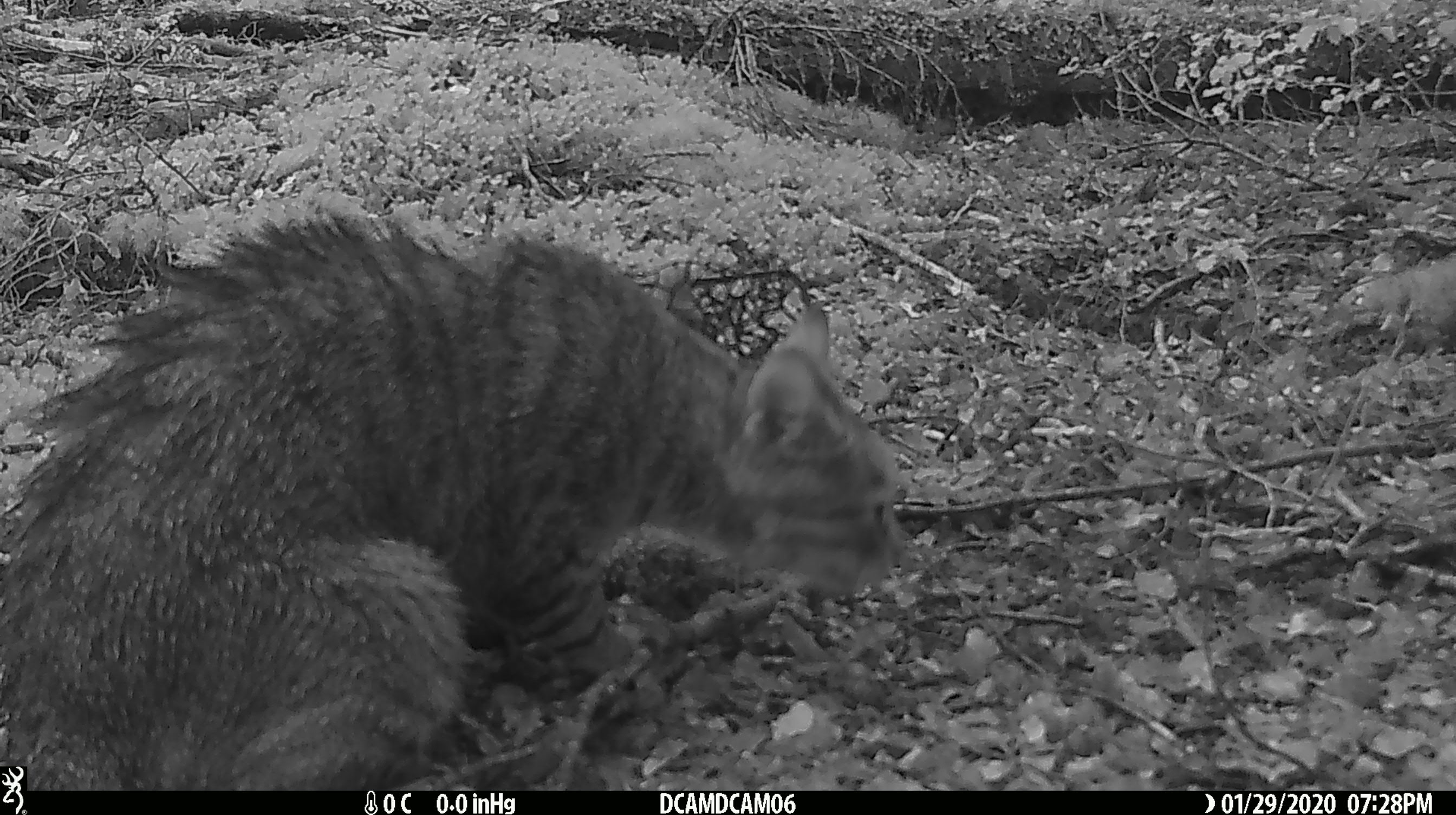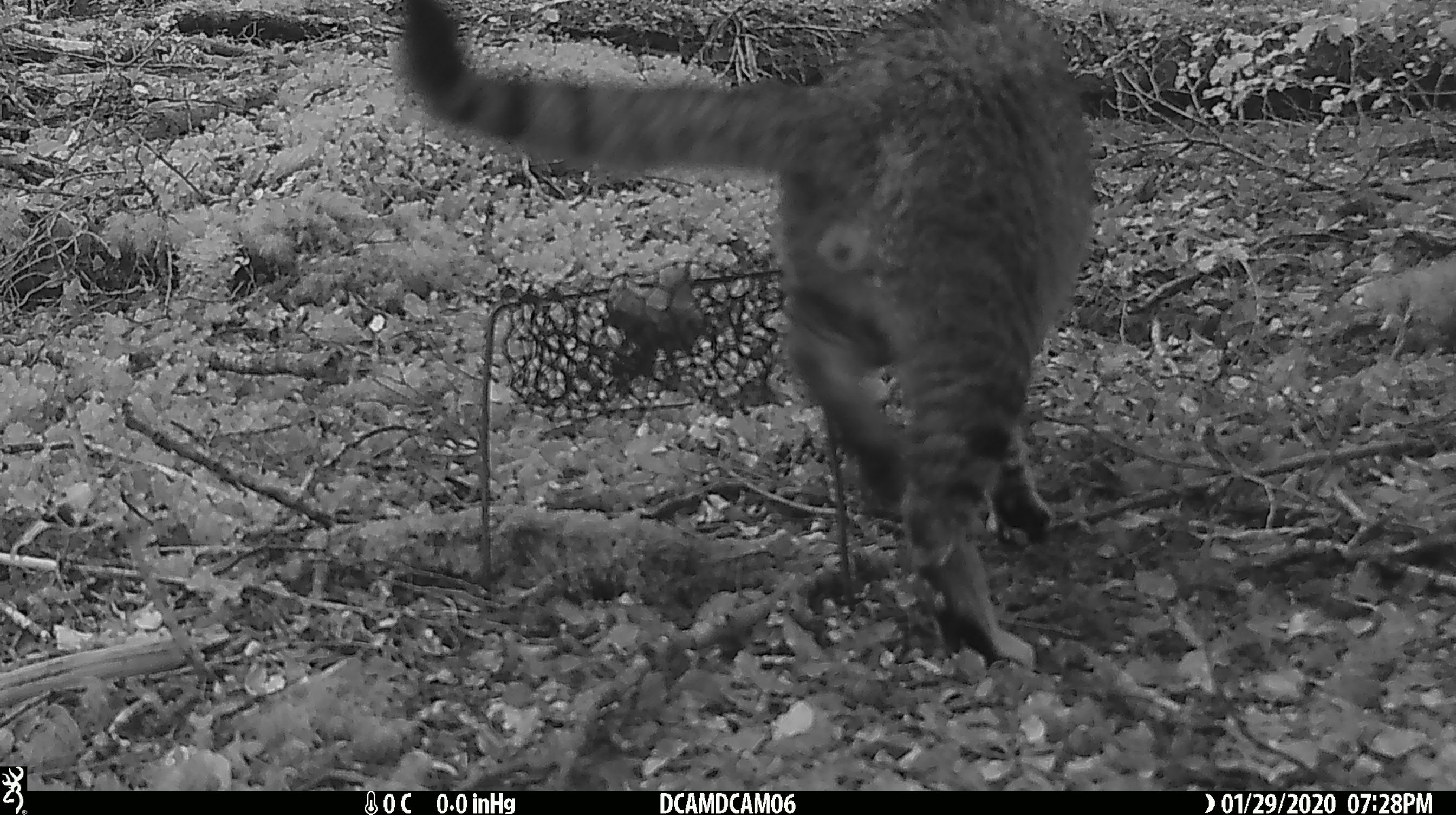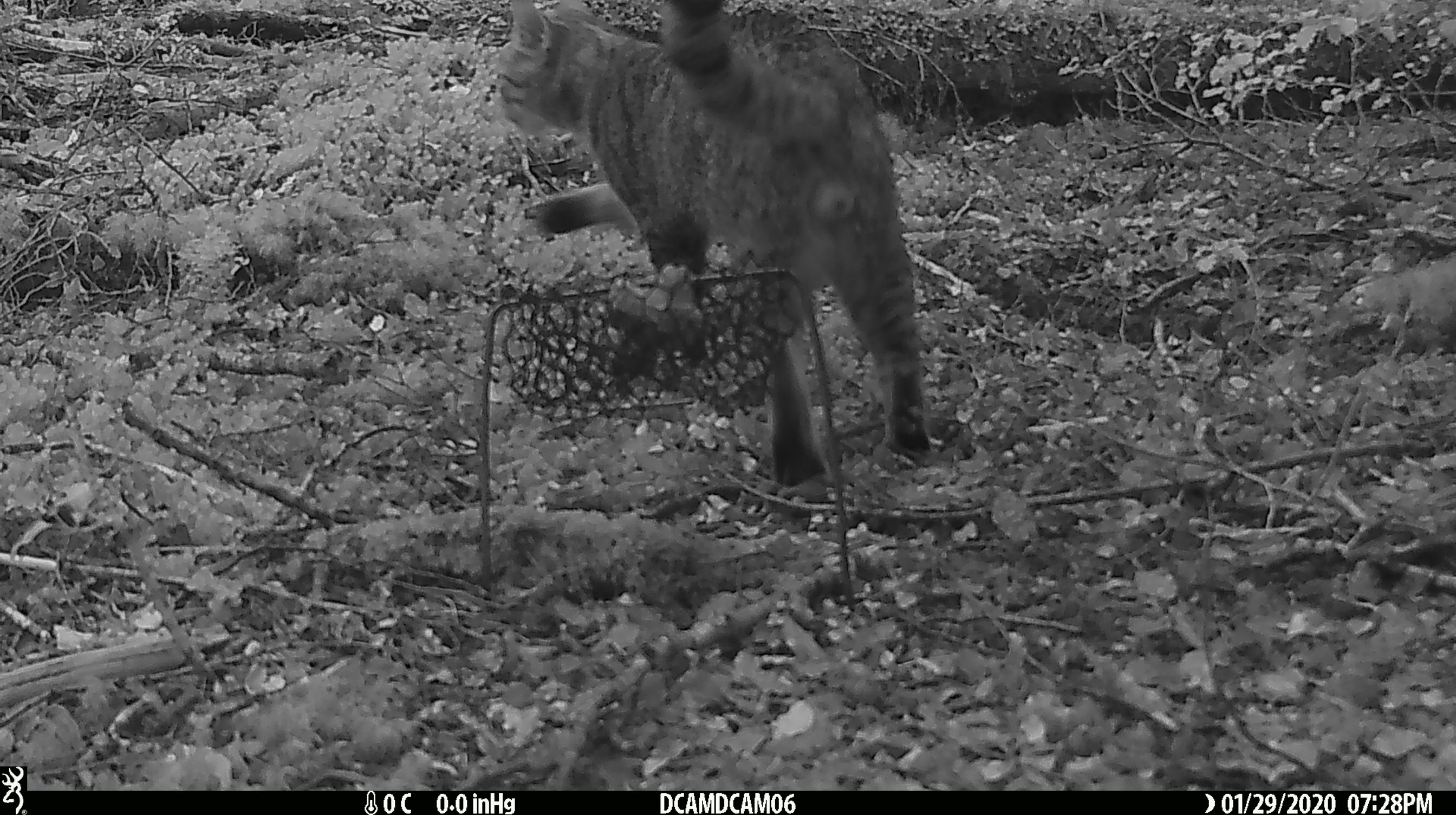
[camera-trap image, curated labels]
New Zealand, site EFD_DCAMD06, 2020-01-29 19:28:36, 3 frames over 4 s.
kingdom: Animalia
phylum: Chordata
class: Mammalia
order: Carnivora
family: Felidae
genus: Felis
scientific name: Felis catus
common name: domestic cat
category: cat